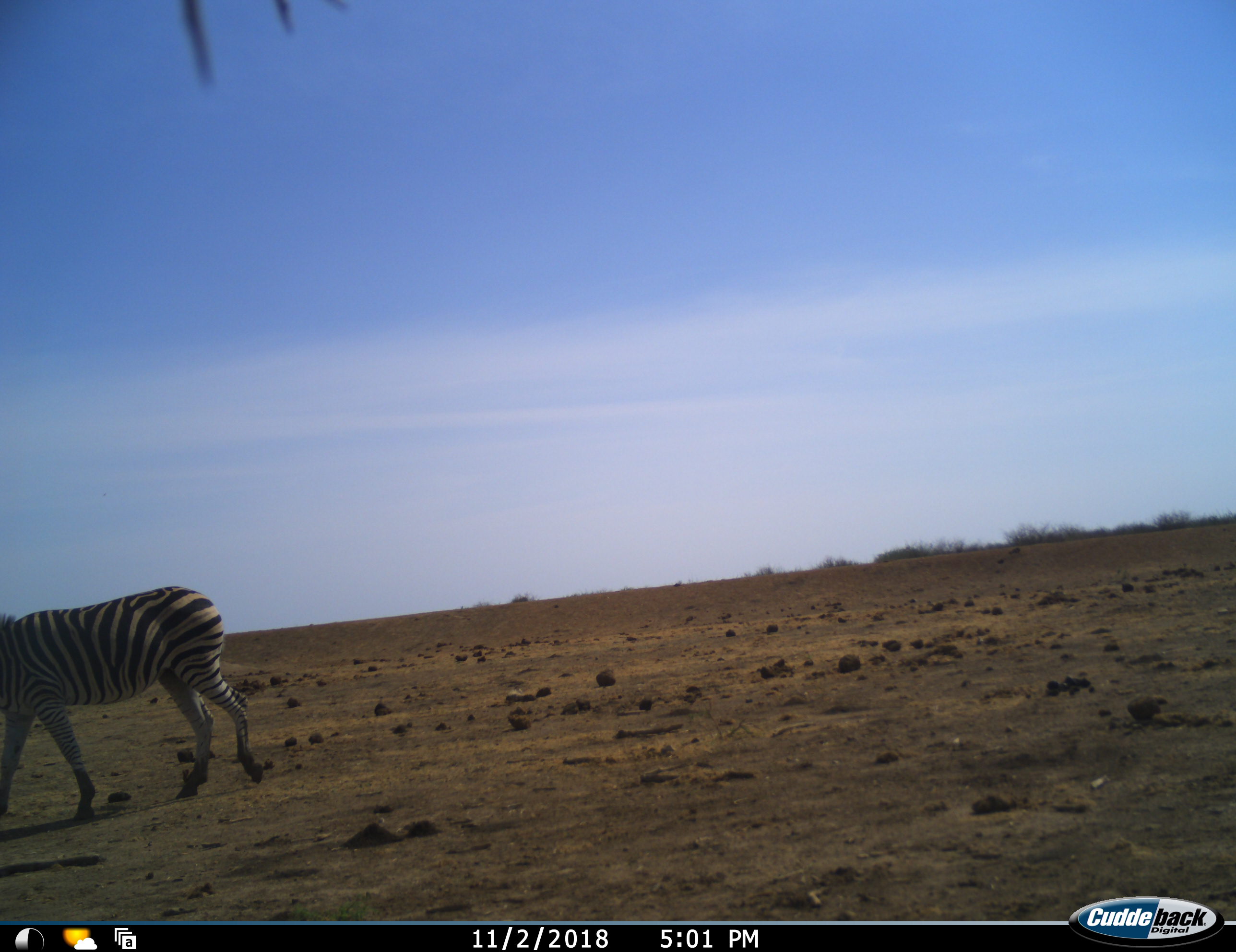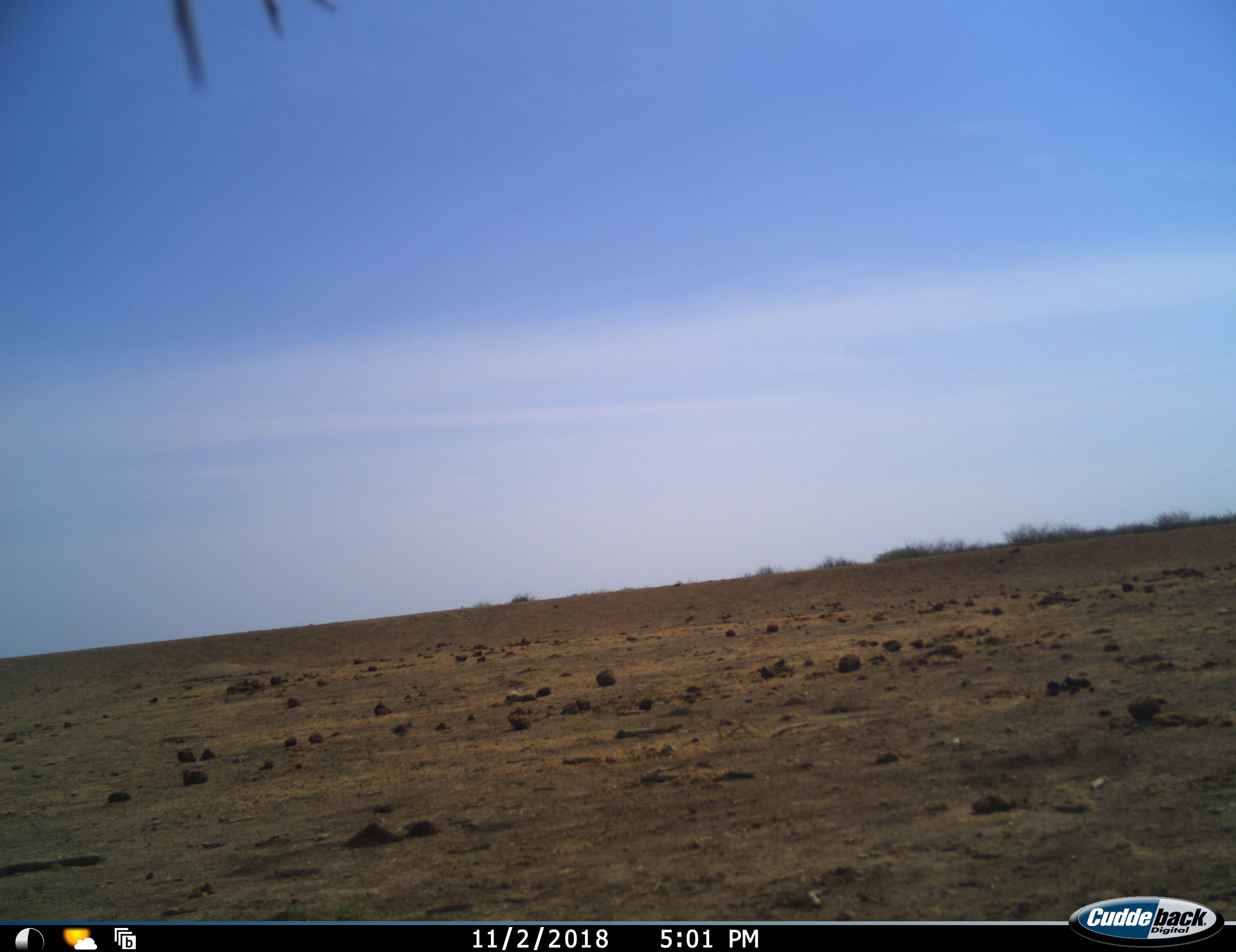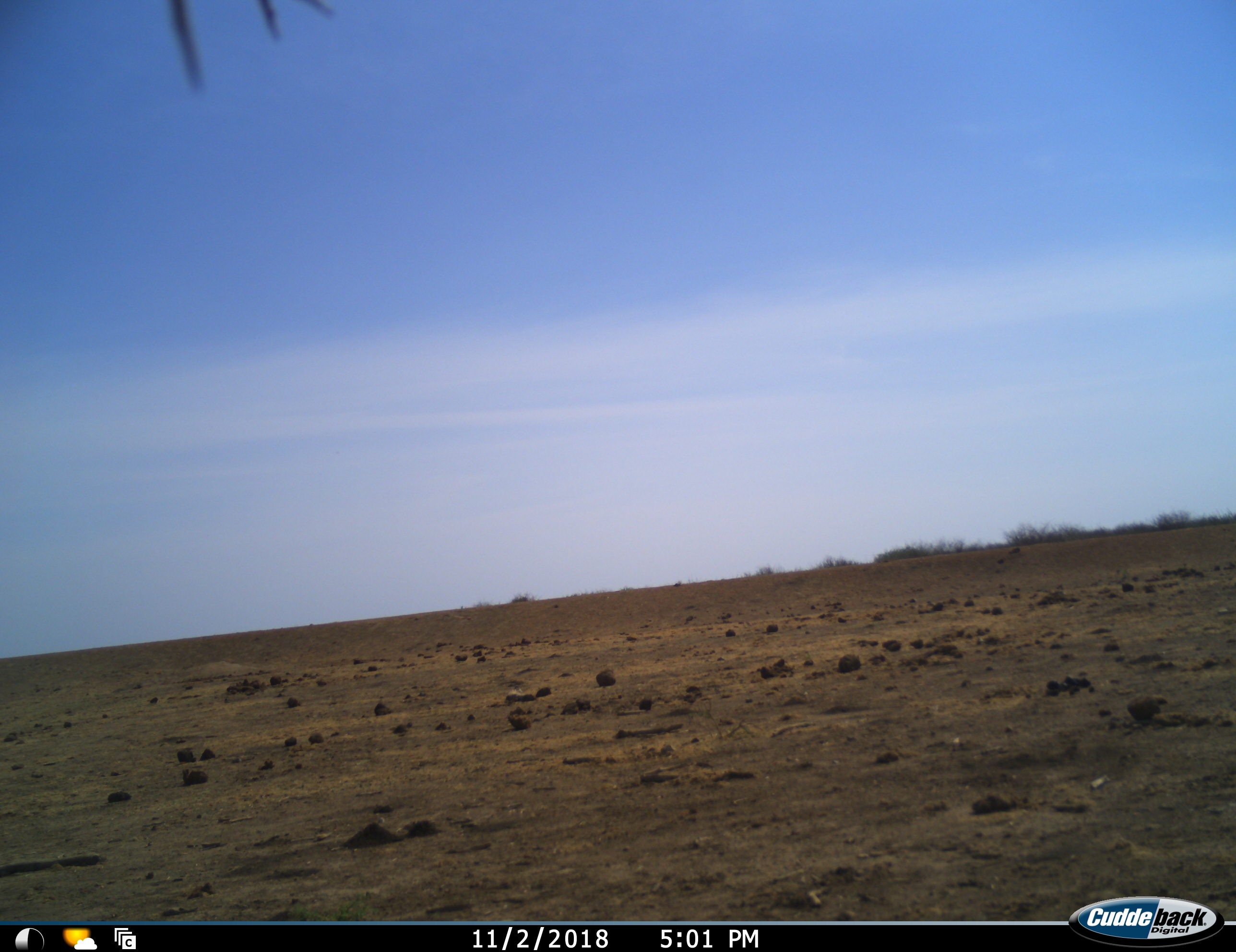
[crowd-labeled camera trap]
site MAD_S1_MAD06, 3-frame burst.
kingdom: Animalia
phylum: Chordata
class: Mammalia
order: Perissodactyla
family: Equidae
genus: Equus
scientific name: Equus quagga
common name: plains zebra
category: zebraplains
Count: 1.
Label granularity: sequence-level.